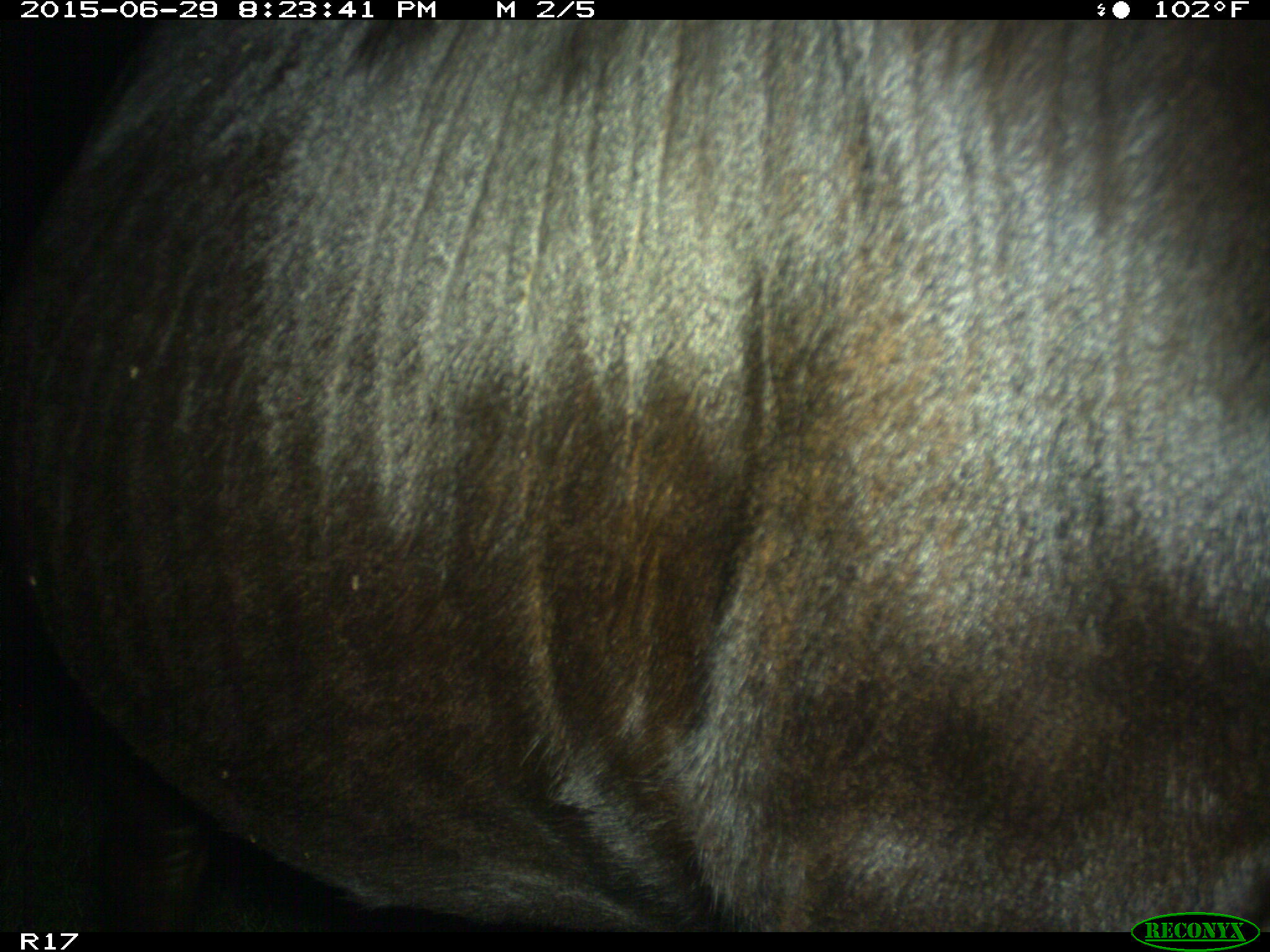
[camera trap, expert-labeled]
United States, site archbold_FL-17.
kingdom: Animalia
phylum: Chordata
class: Mammalia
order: Artiodactyla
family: Bovidae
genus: Bos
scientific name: Bos taurus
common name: domestic cow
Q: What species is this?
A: Bos taurus (domestic cow).